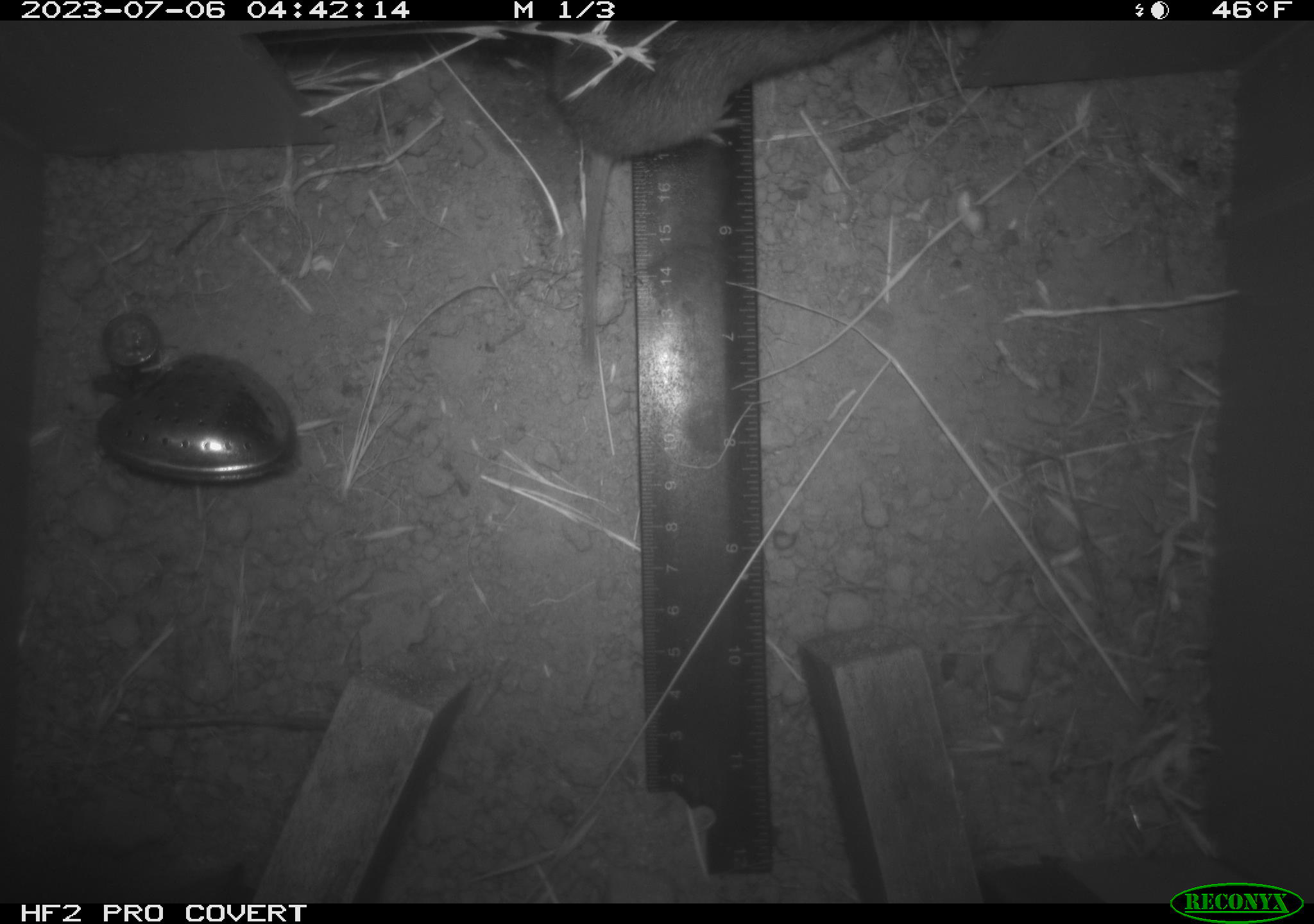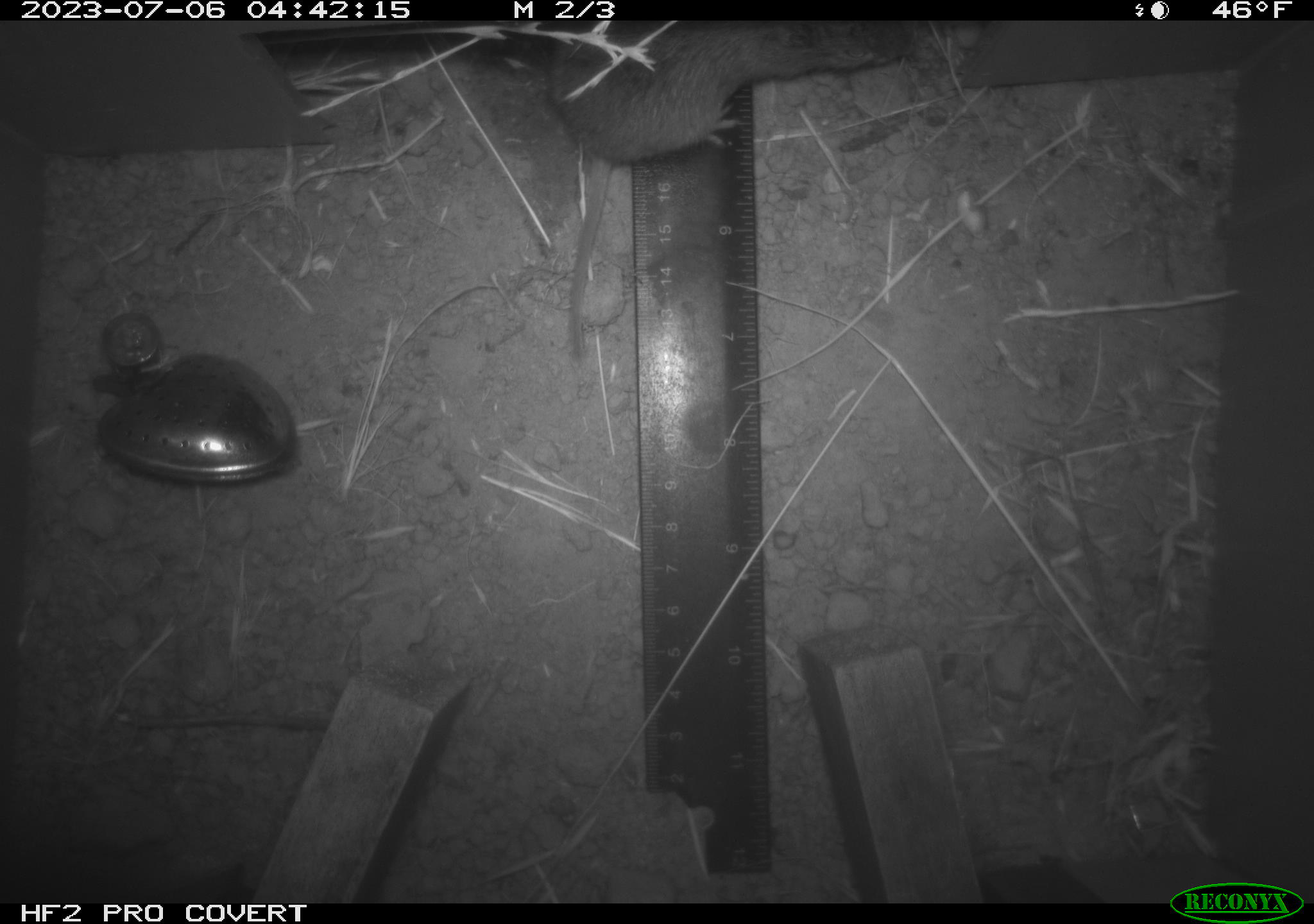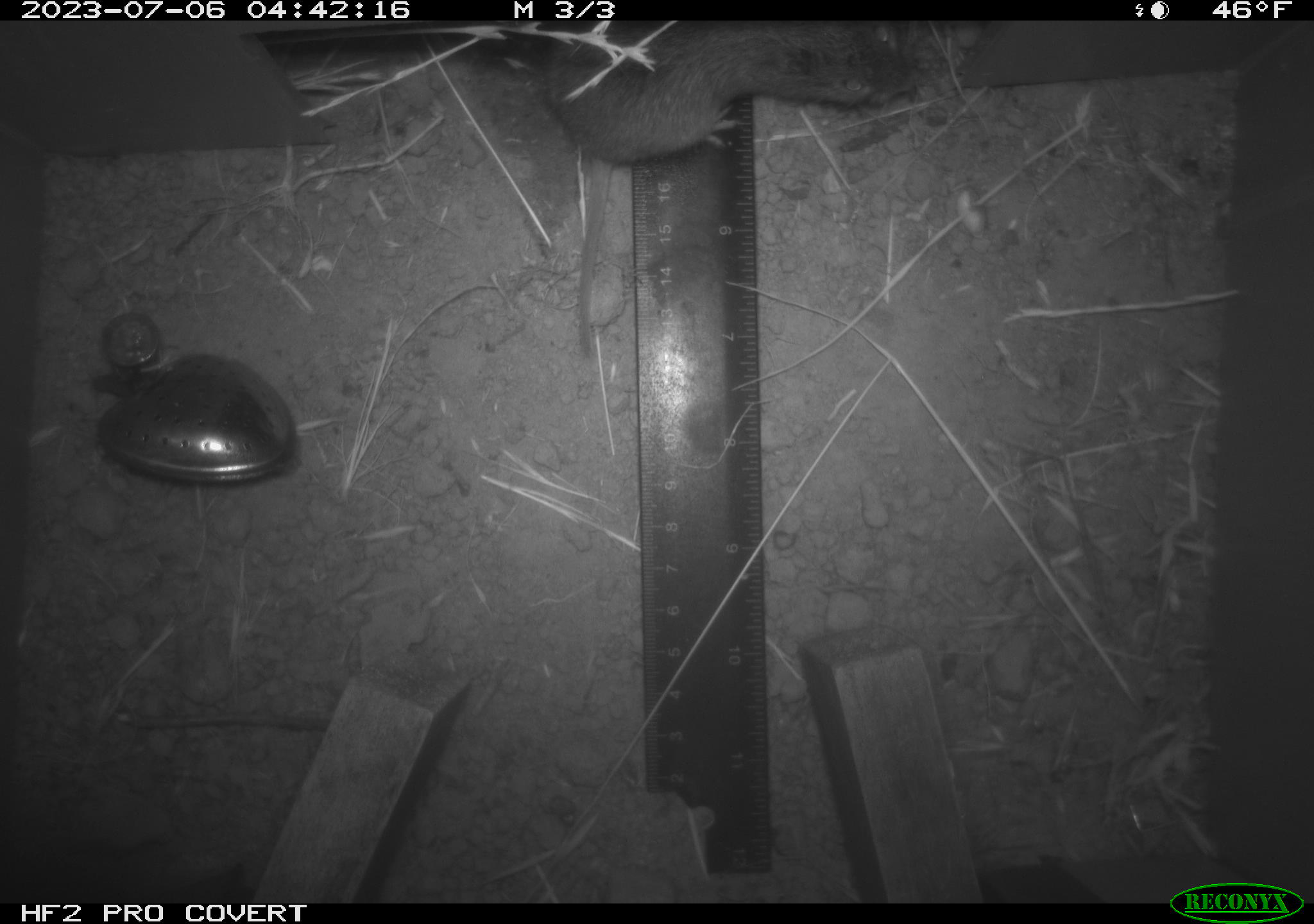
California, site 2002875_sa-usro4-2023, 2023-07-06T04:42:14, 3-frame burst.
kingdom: Animalia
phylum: Chordata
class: Mammalia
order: Rodentia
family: Cricetidae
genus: Microtus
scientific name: Microtus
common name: meadow vole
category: microtus species